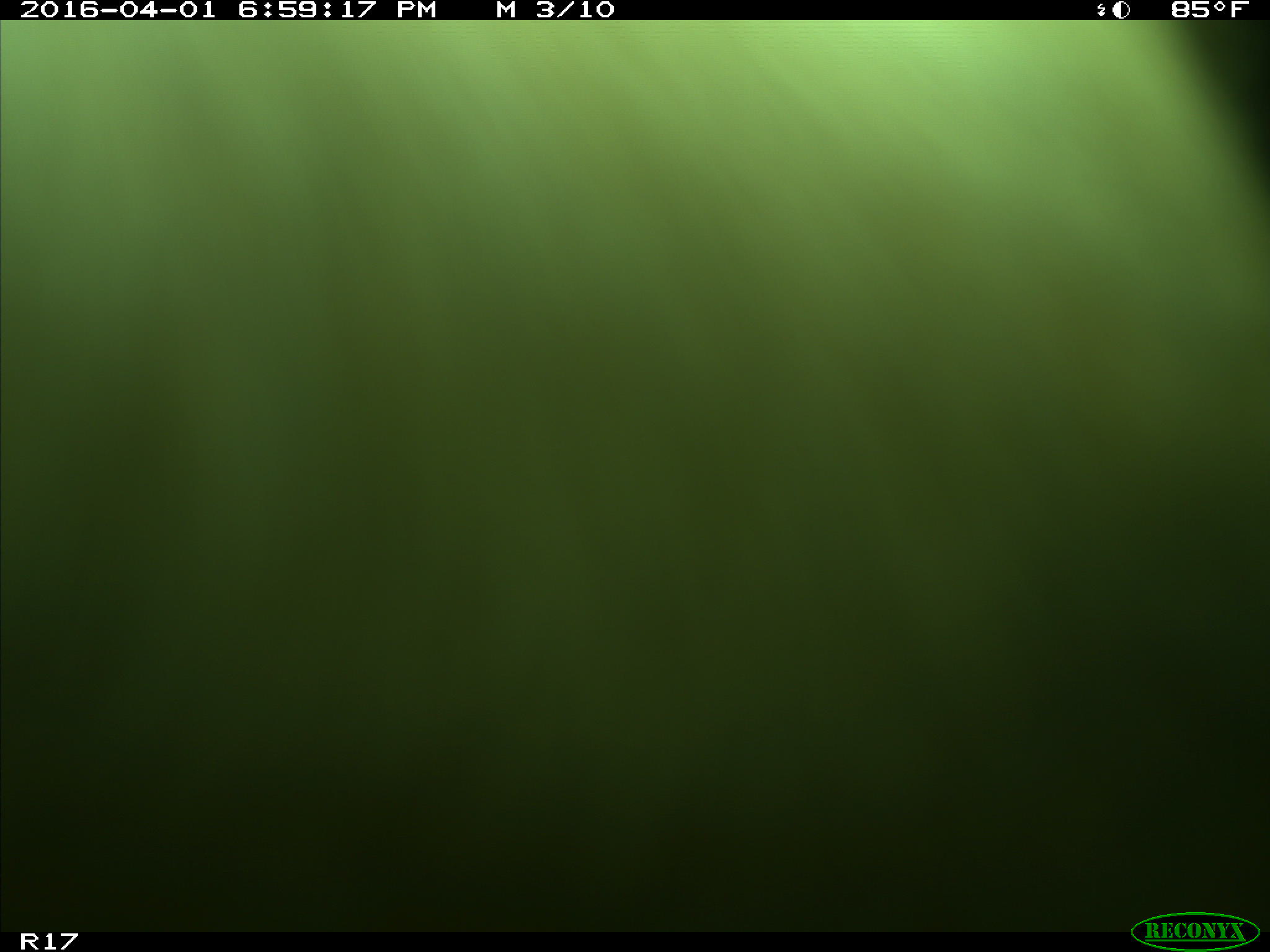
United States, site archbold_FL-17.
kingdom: Animalia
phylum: Chordata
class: Mammalia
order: Artiodactyla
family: Bovidae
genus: Bos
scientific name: Bos taurus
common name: domestic cow